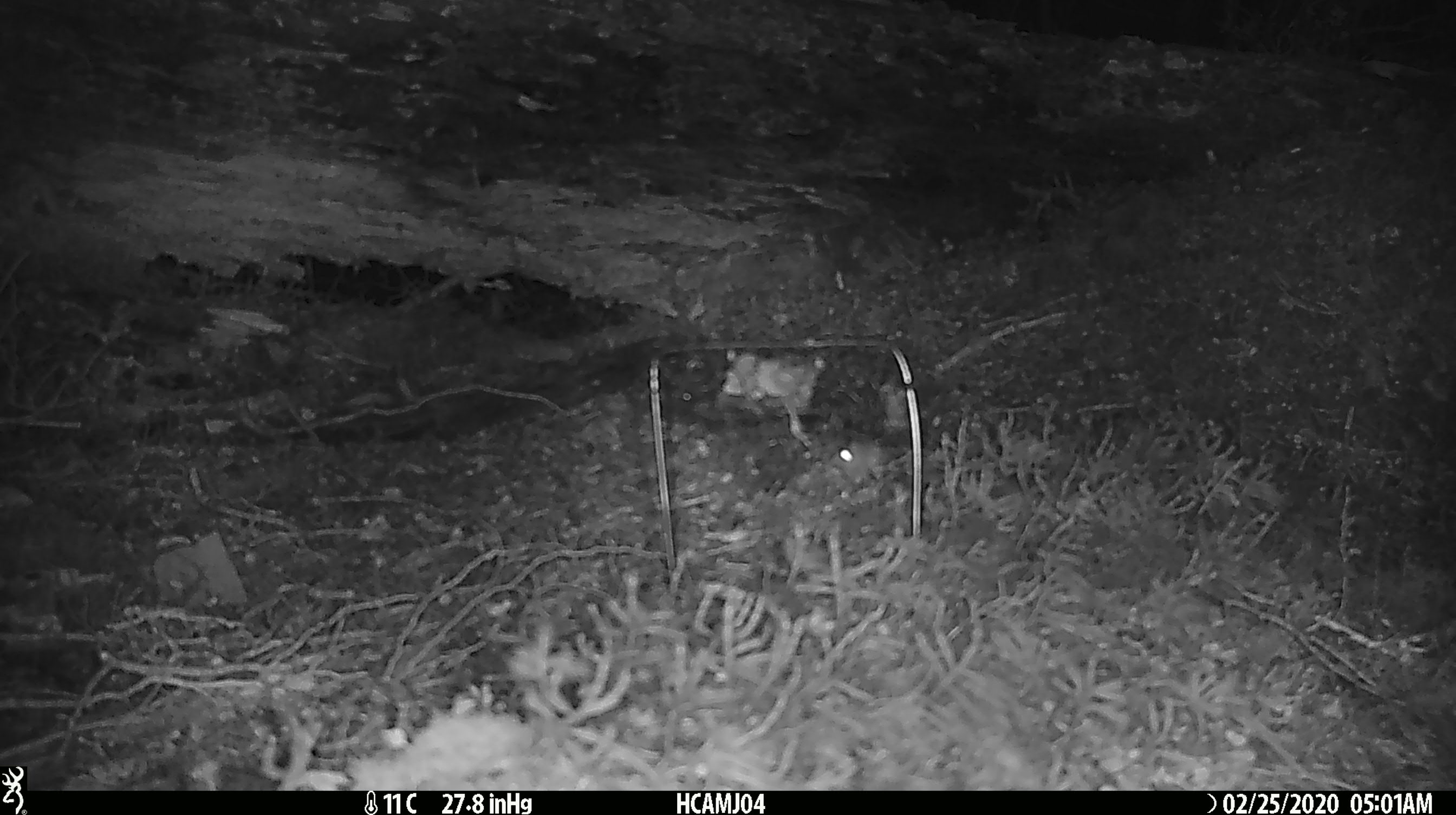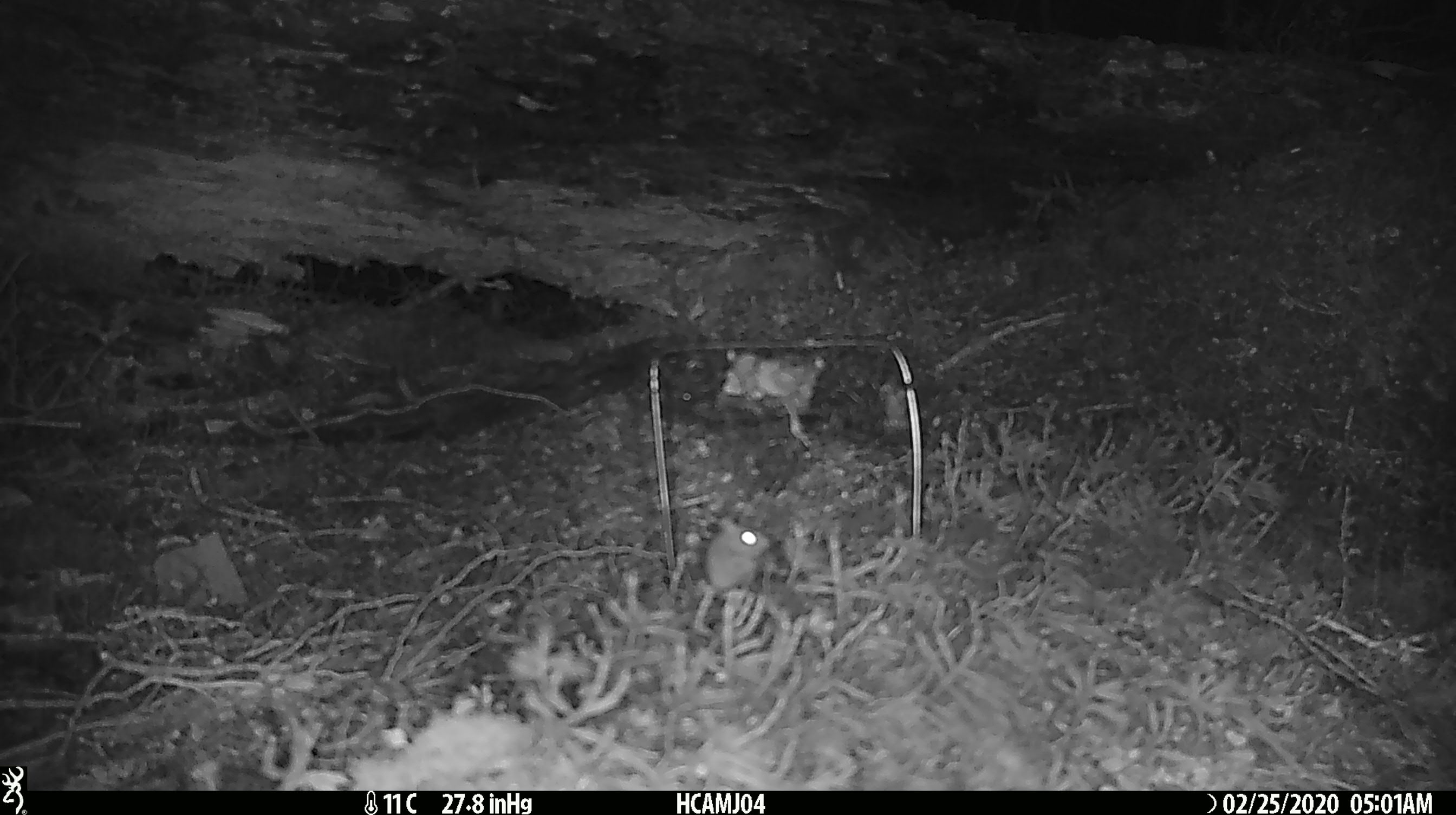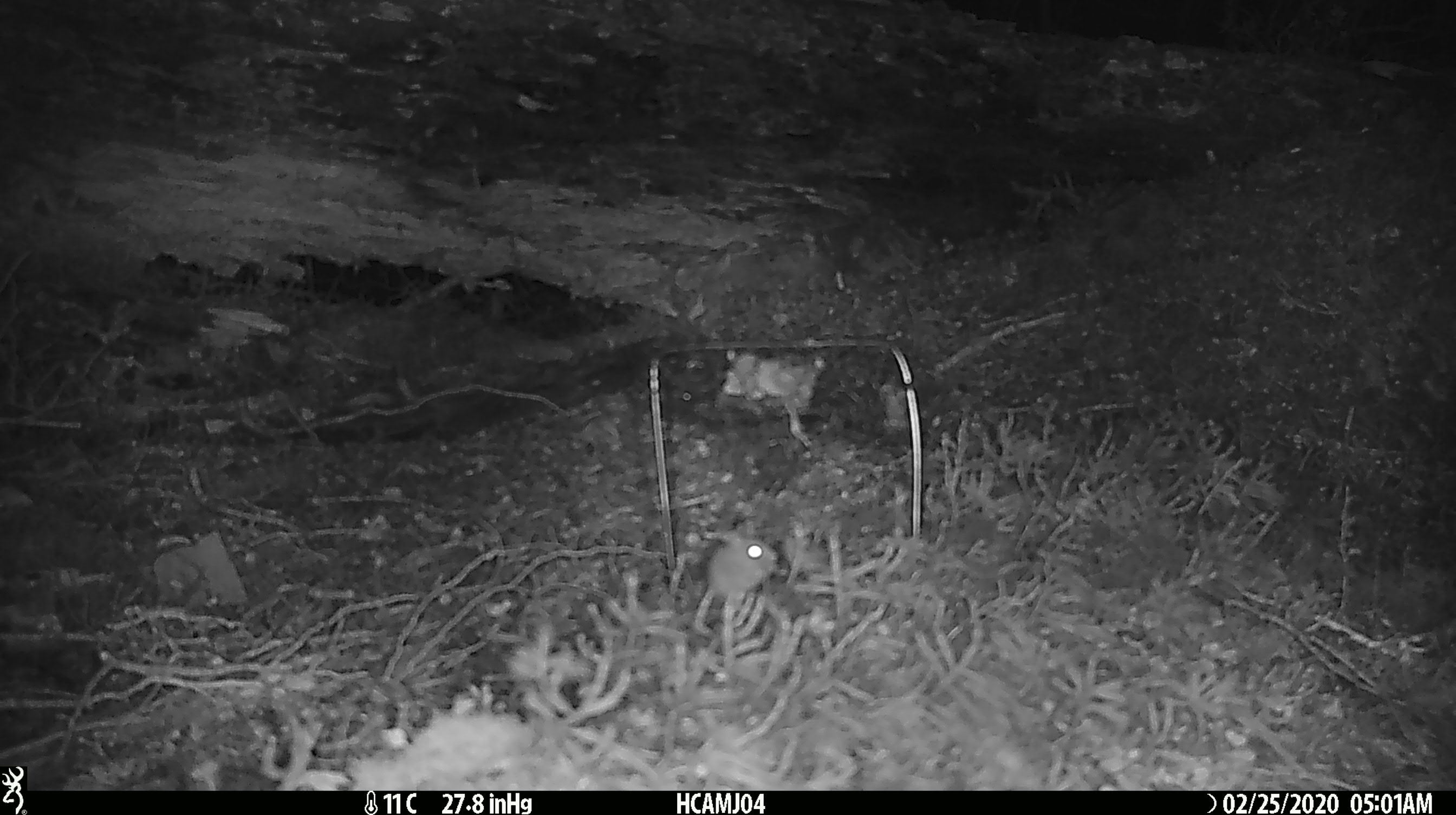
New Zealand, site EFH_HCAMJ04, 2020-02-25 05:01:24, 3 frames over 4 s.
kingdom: Animalia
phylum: Chordata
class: Mammalia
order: Rodentia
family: Muridae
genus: Mus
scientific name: Mus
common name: mouse